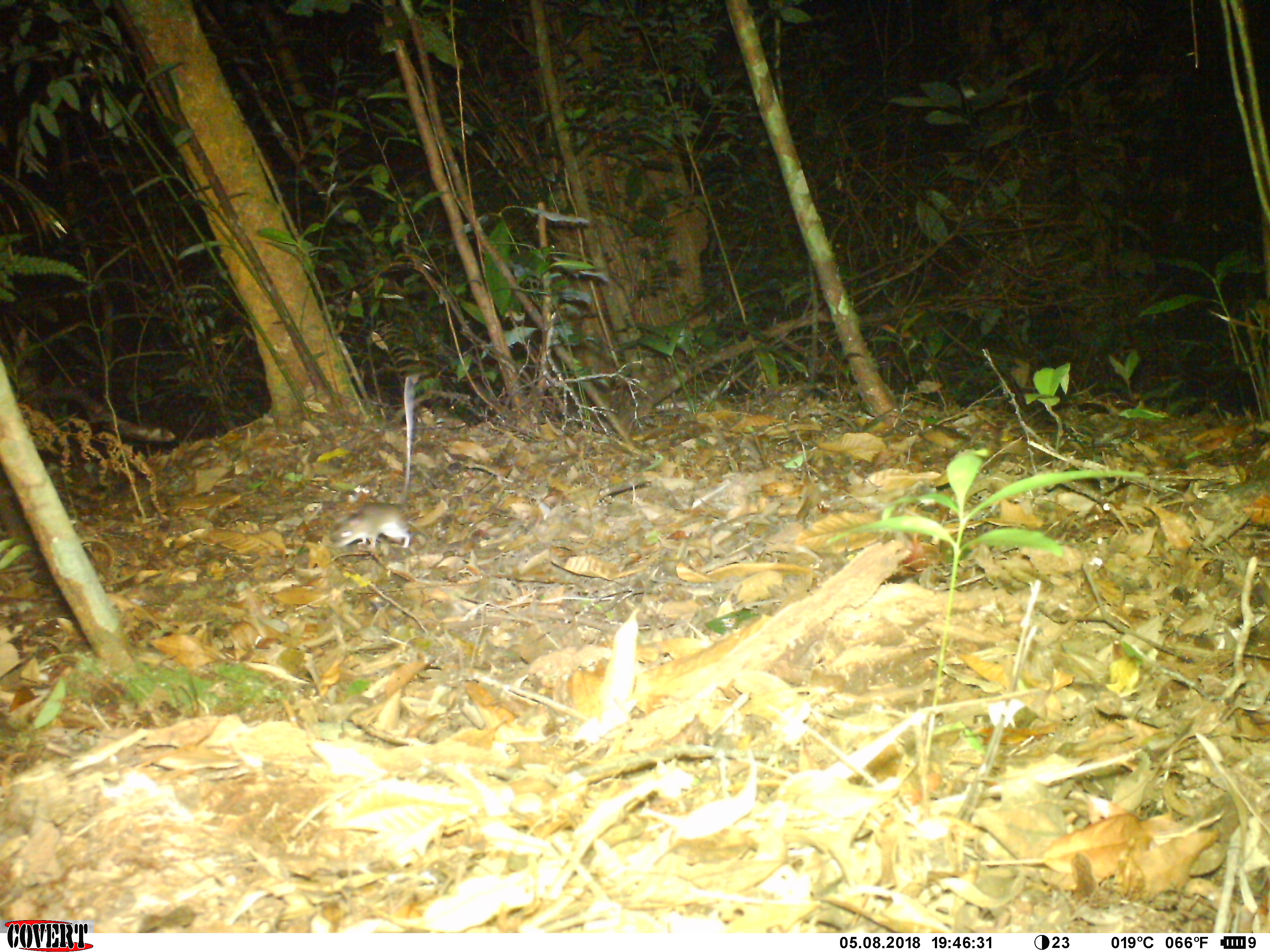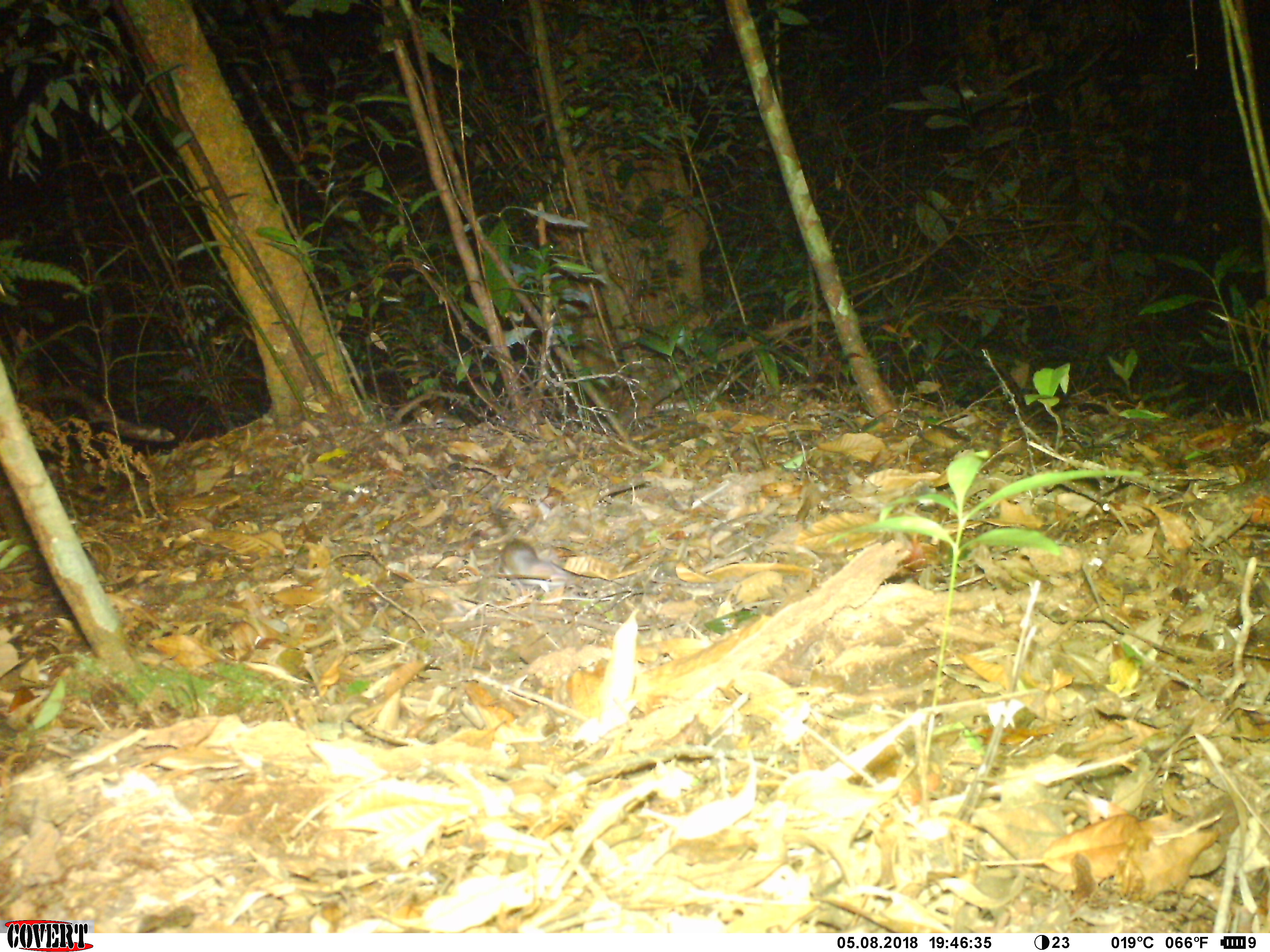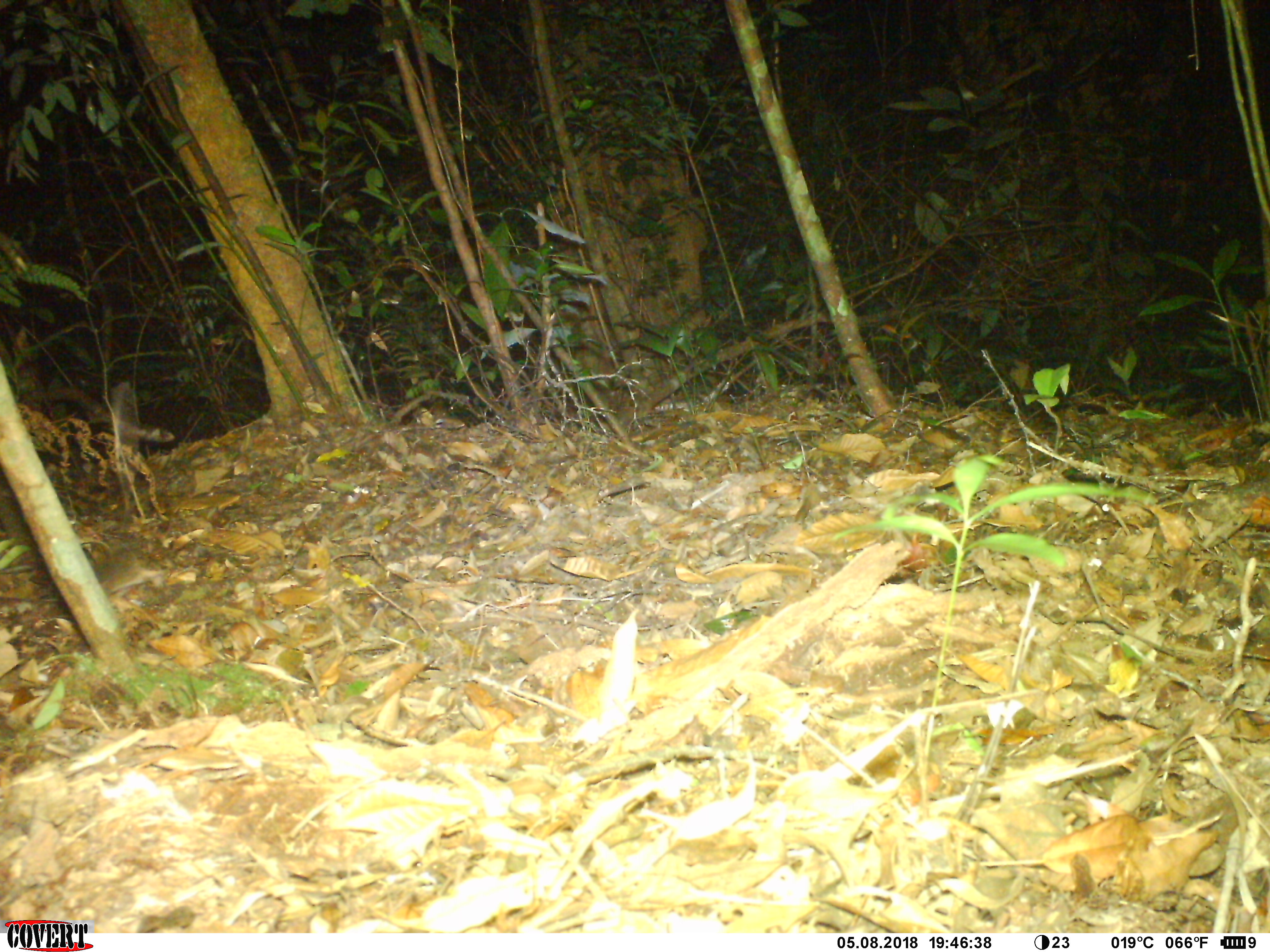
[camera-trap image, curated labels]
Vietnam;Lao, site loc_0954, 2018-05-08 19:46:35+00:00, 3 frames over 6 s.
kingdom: Animalia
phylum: Chordata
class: Mammalia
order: Rodentia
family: Muridae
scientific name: Muridae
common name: old-world mice and rats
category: unidentified murid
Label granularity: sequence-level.